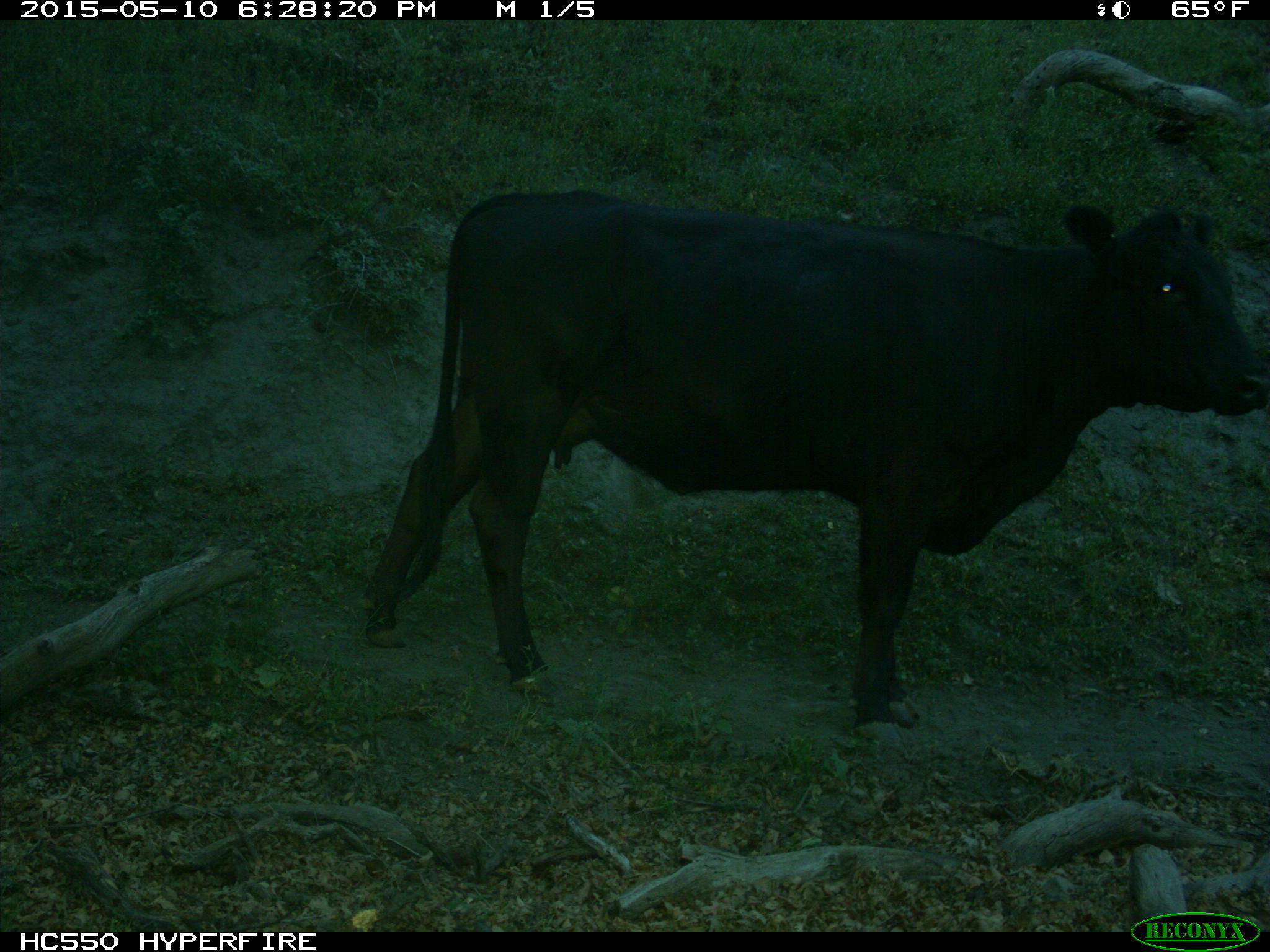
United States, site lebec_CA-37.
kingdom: Animalia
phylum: Chordata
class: Mammalia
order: Artiodactyla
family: Bovidae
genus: Bos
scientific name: Bos taurus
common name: domestic cow